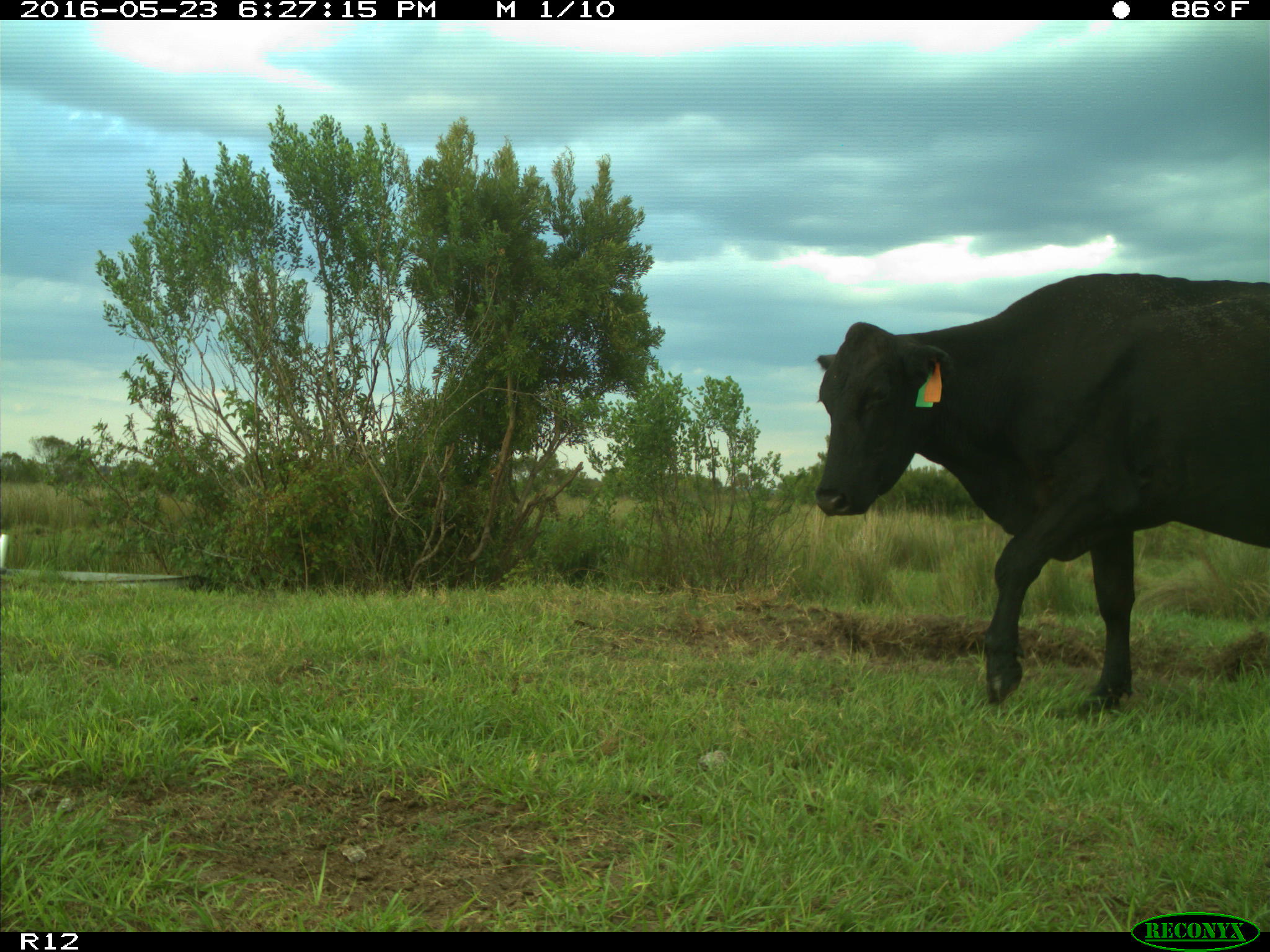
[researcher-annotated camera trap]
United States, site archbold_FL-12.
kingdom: Animalia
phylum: Chordata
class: Mammalia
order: Artiodactyla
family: Bovidae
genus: Bos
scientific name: Bos taurus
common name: domestic cow